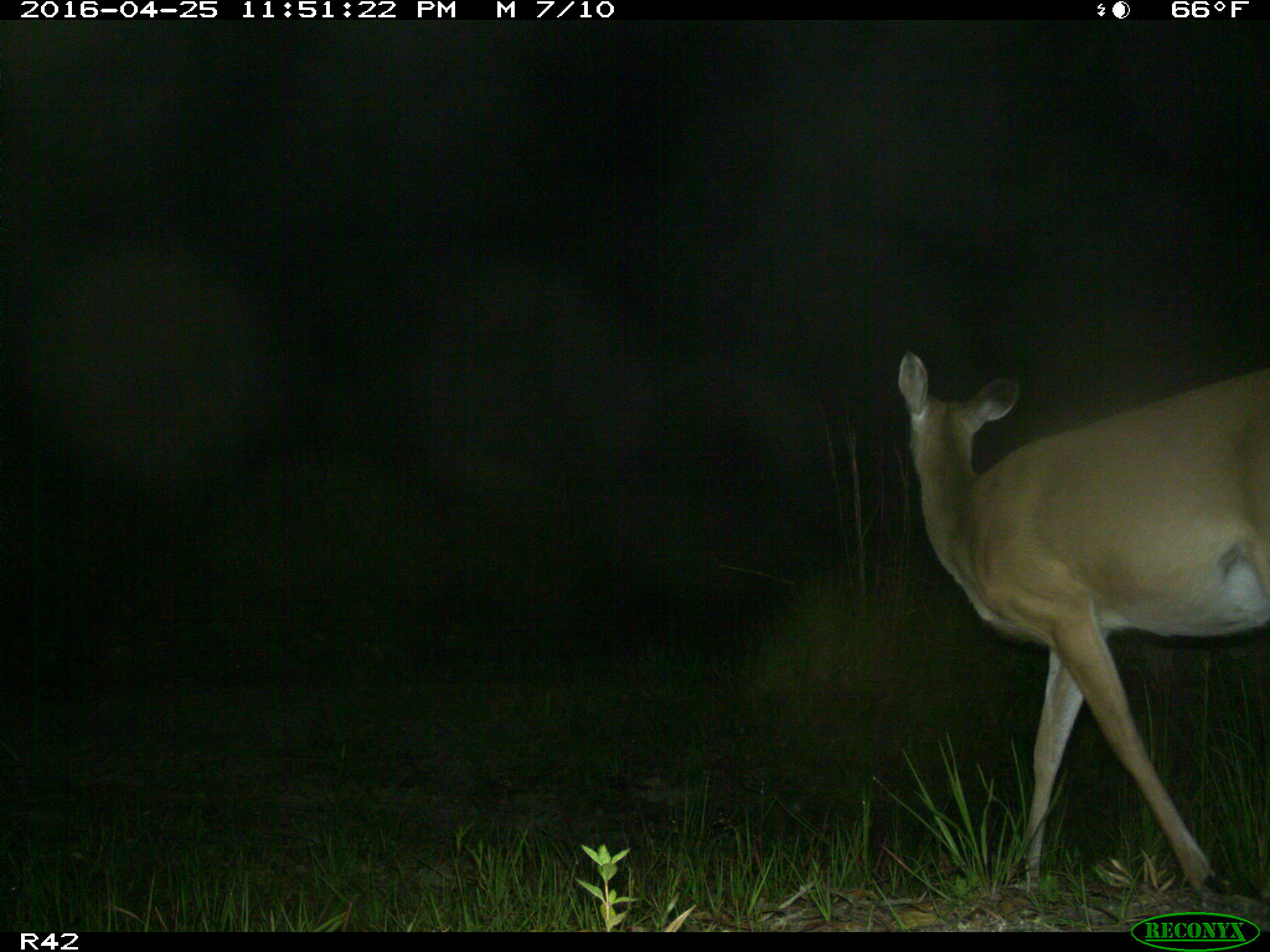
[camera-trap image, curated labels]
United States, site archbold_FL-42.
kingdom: Animalia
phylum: Chordata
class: Mammalia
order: Artiodactyla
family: Cervidae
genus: Odocoileus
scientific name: Odocoileus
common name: deer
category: unidentified deer